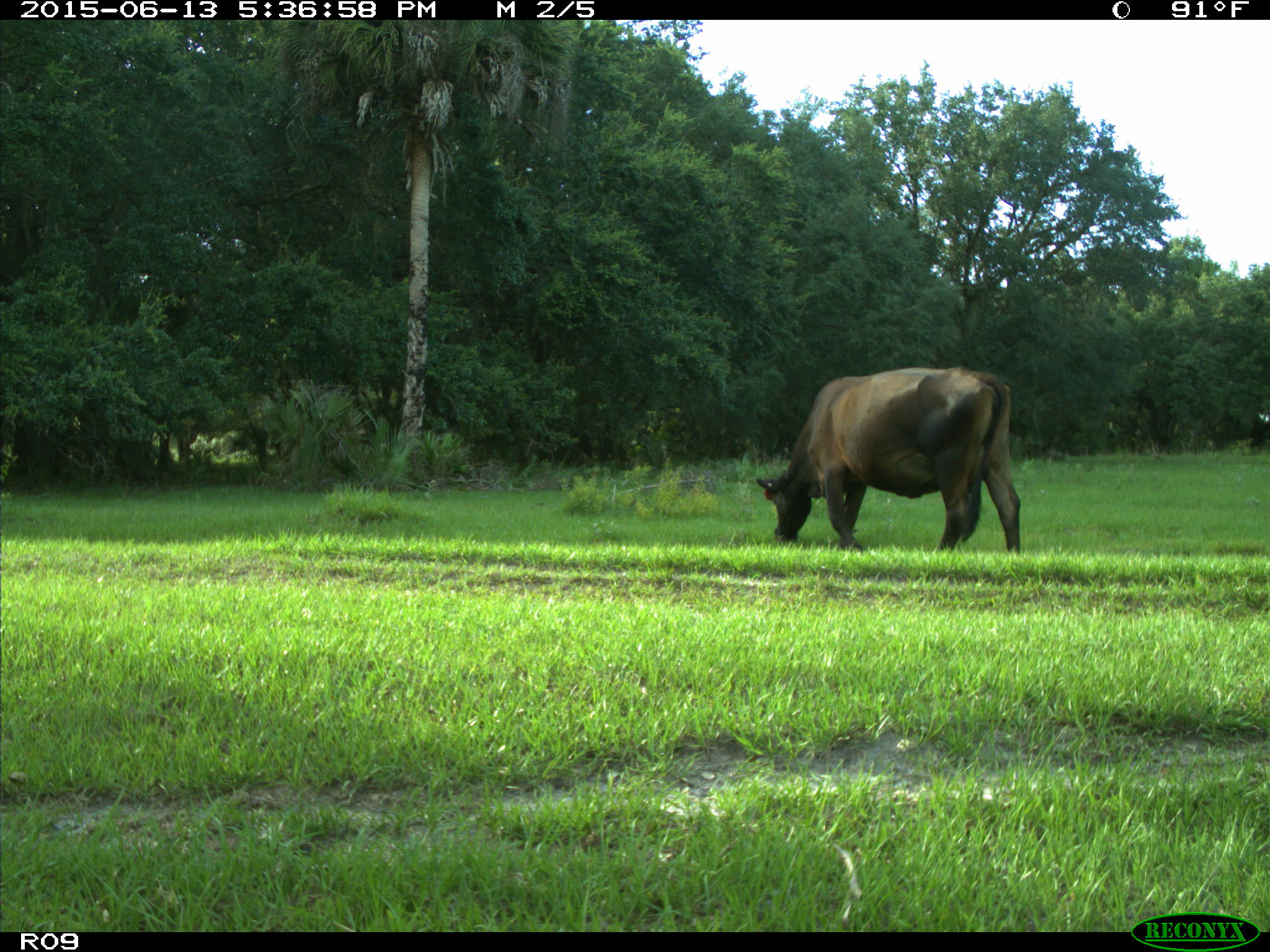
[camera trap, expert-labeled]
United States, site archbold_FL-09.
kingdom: Animalia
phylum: Chordata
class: Mammalia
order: Artiodactyla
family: Bovidae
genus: Bos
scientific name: Bos taurus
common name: domestic cow